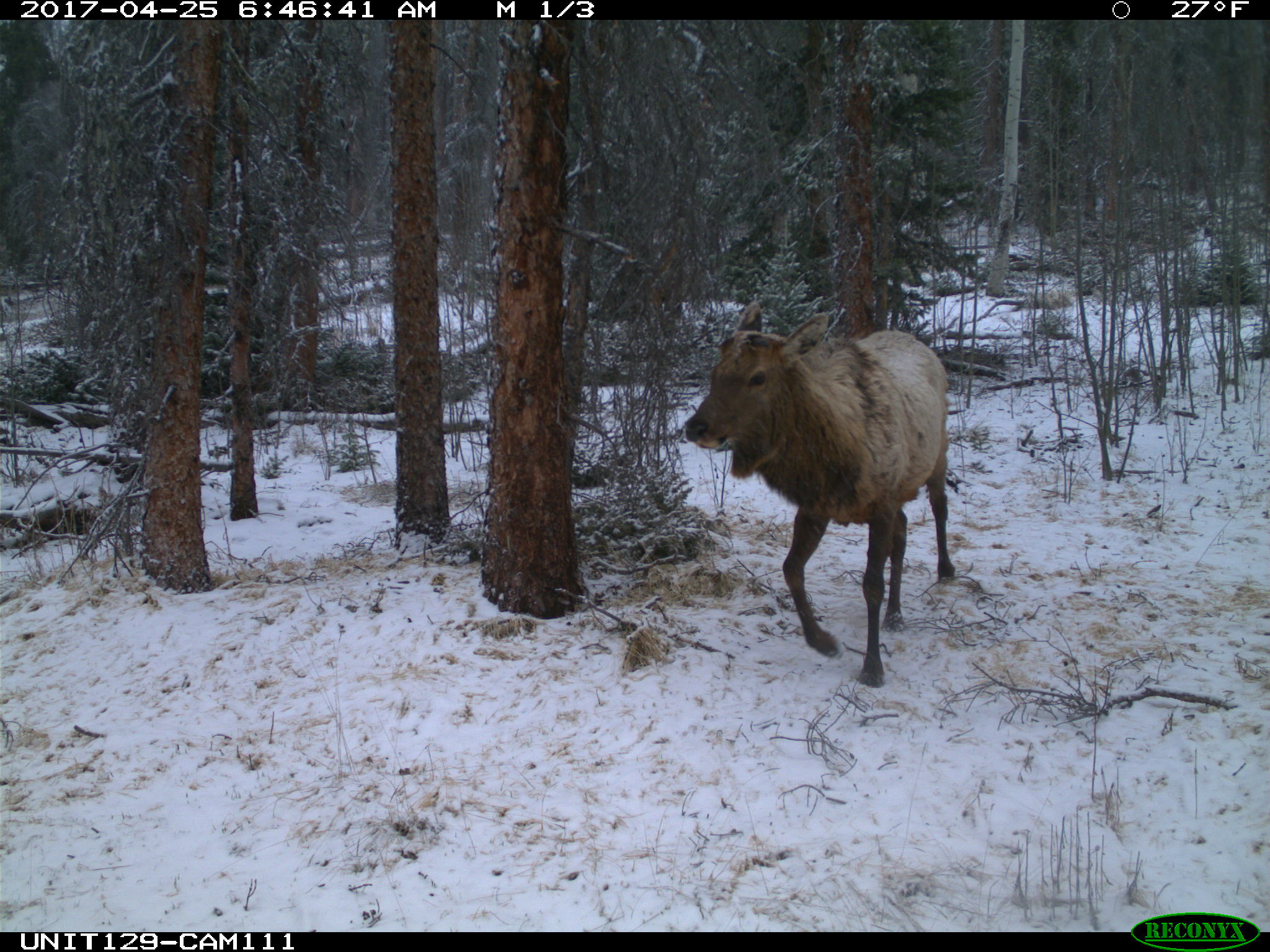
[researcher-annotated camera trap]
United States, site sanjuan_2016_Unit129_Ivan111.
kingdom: Animalia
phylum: Chordata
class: Mammalia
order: Artiodactyla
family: Cervidae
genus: Cervus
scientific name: Cervus elaphus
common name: red deer